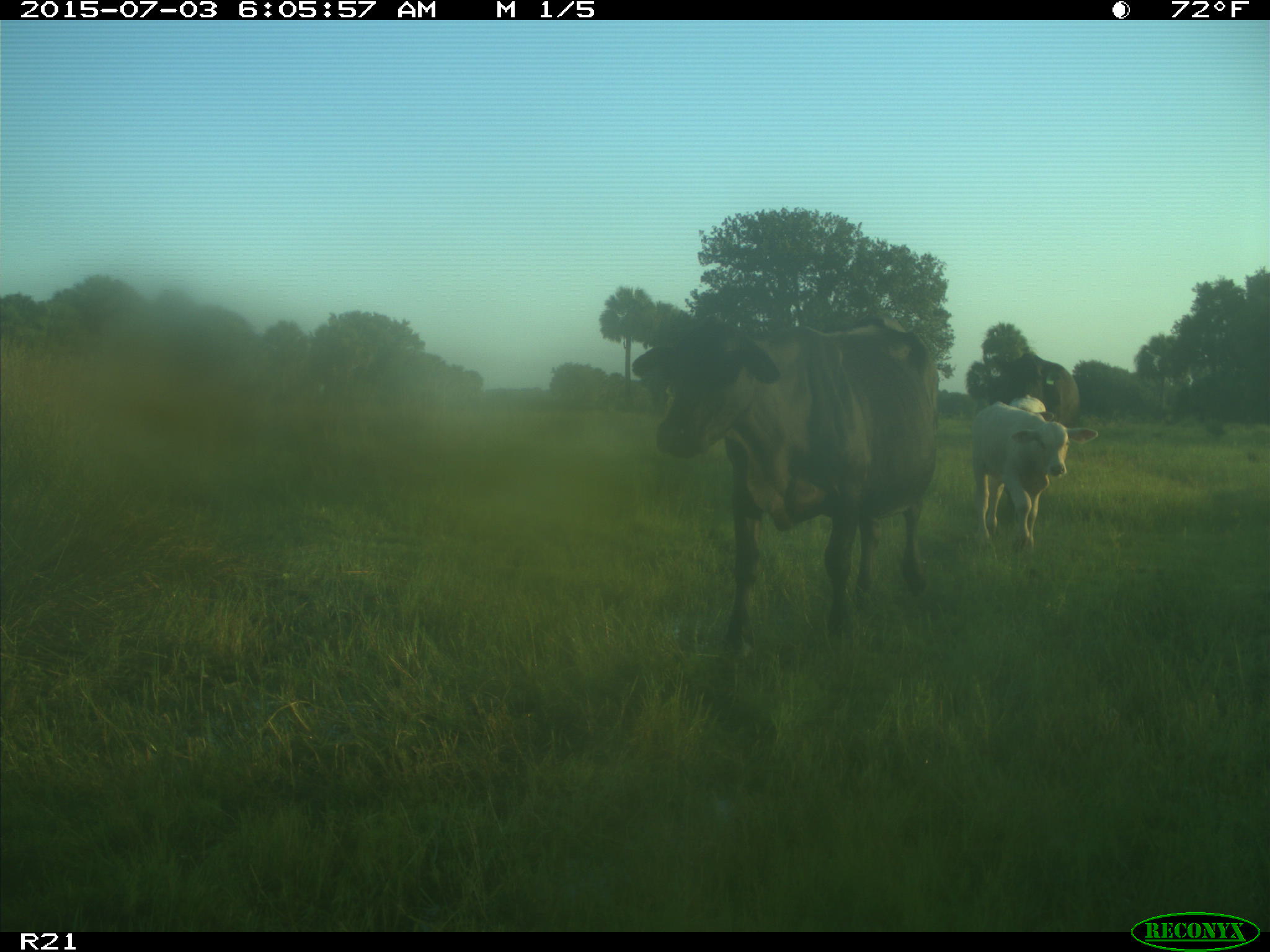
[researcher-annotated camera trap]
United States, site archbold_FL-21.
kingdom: Animalia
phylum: Chordata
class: Mammalia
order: Artiodactyla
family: Bovidae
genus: Bos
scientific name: Bos taurus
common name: domestic cow